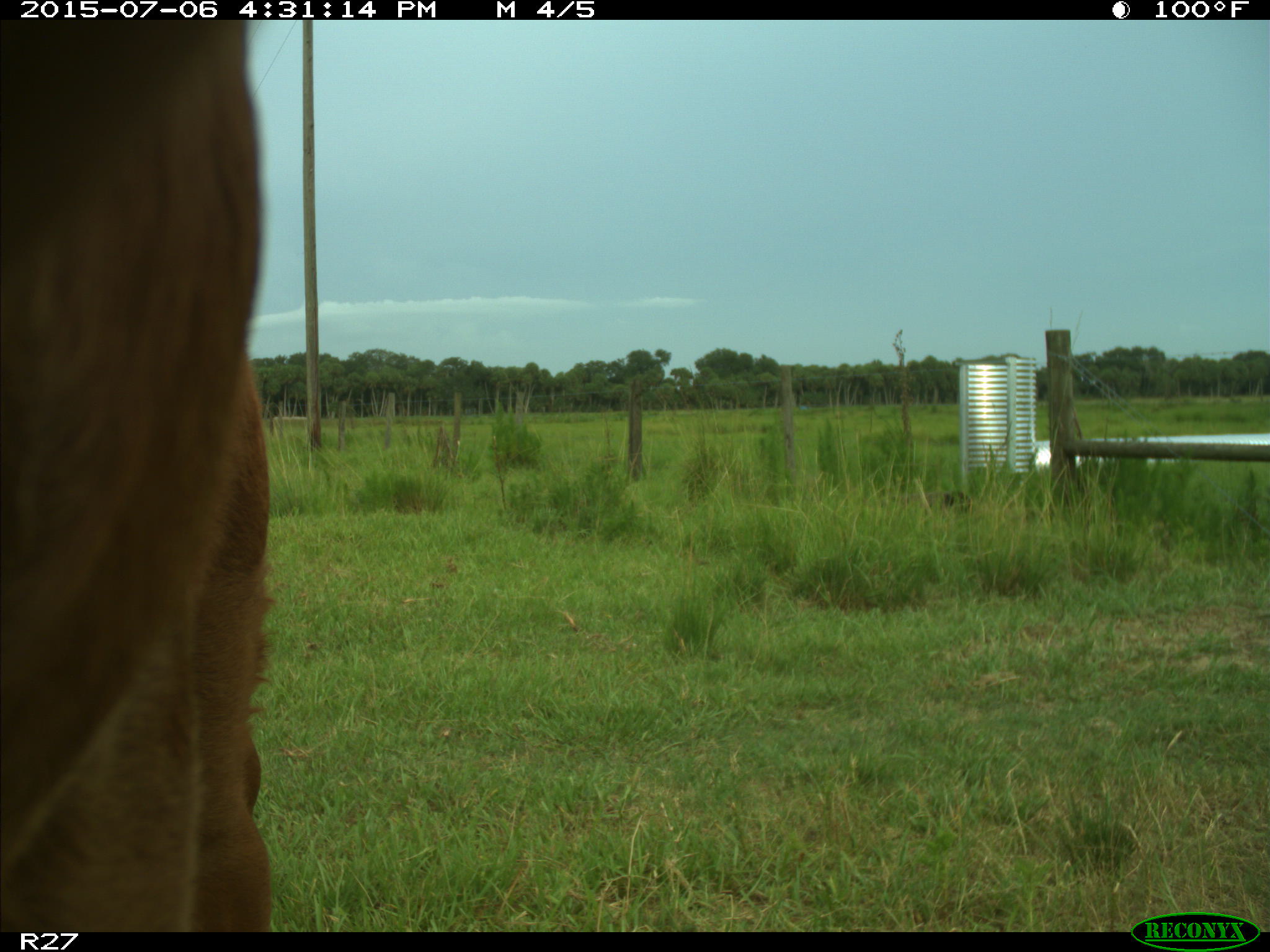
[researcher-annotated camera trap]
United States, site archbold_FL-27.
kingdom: Animalia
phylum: Chordata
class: Mammalia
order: Artiodactyla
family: Bovidae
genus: Bos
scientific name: Bos taurus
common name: domestic cow